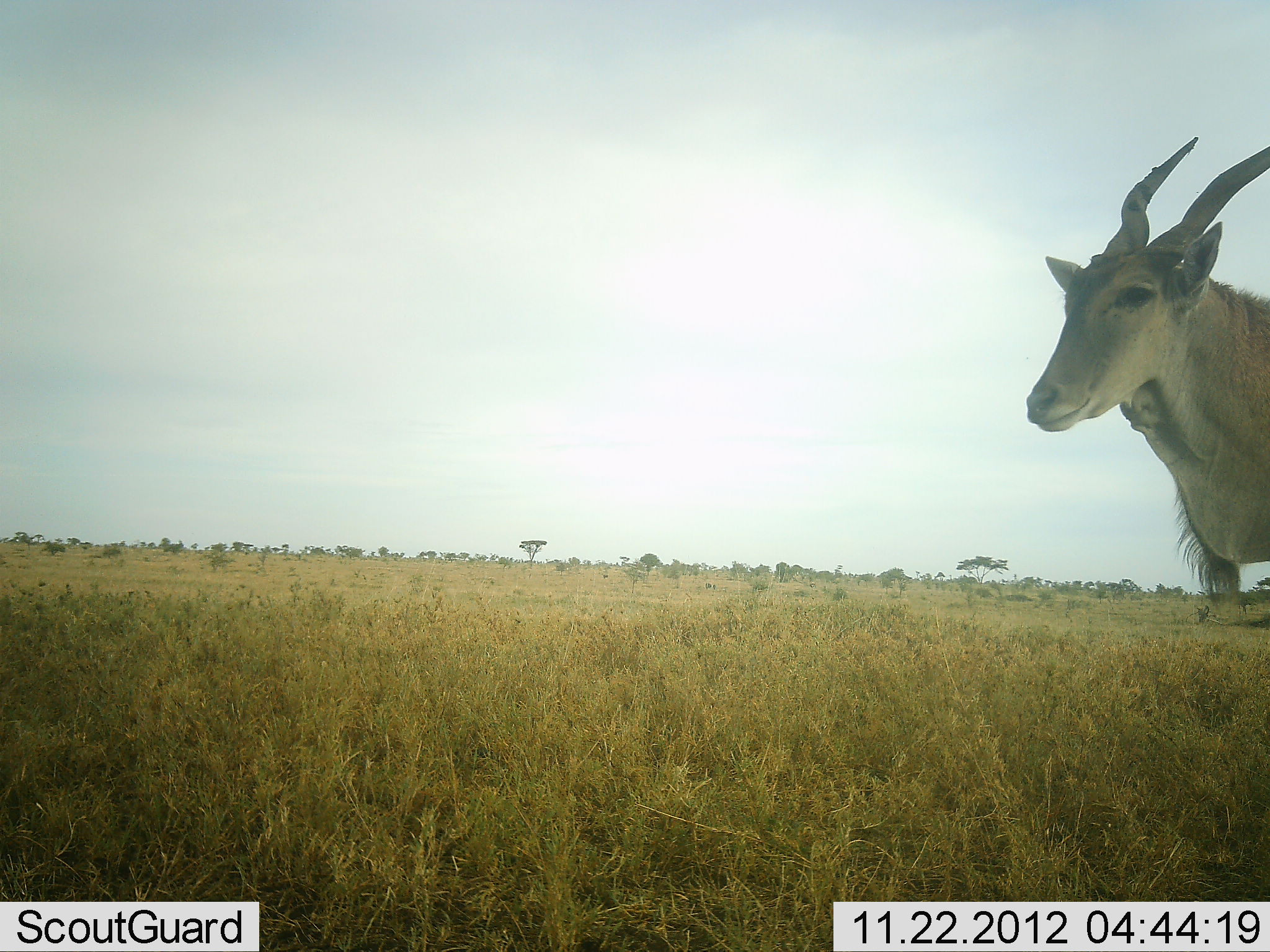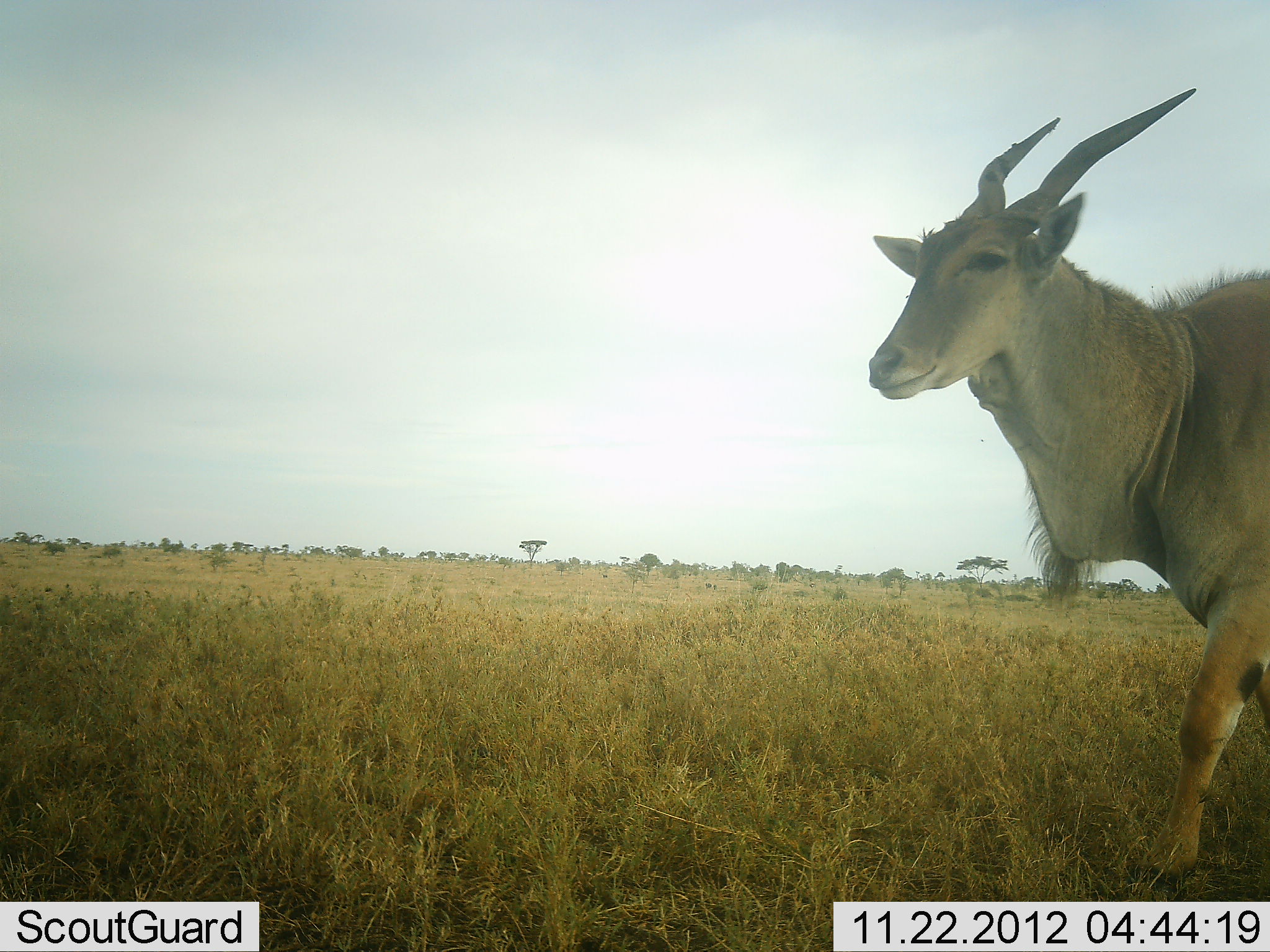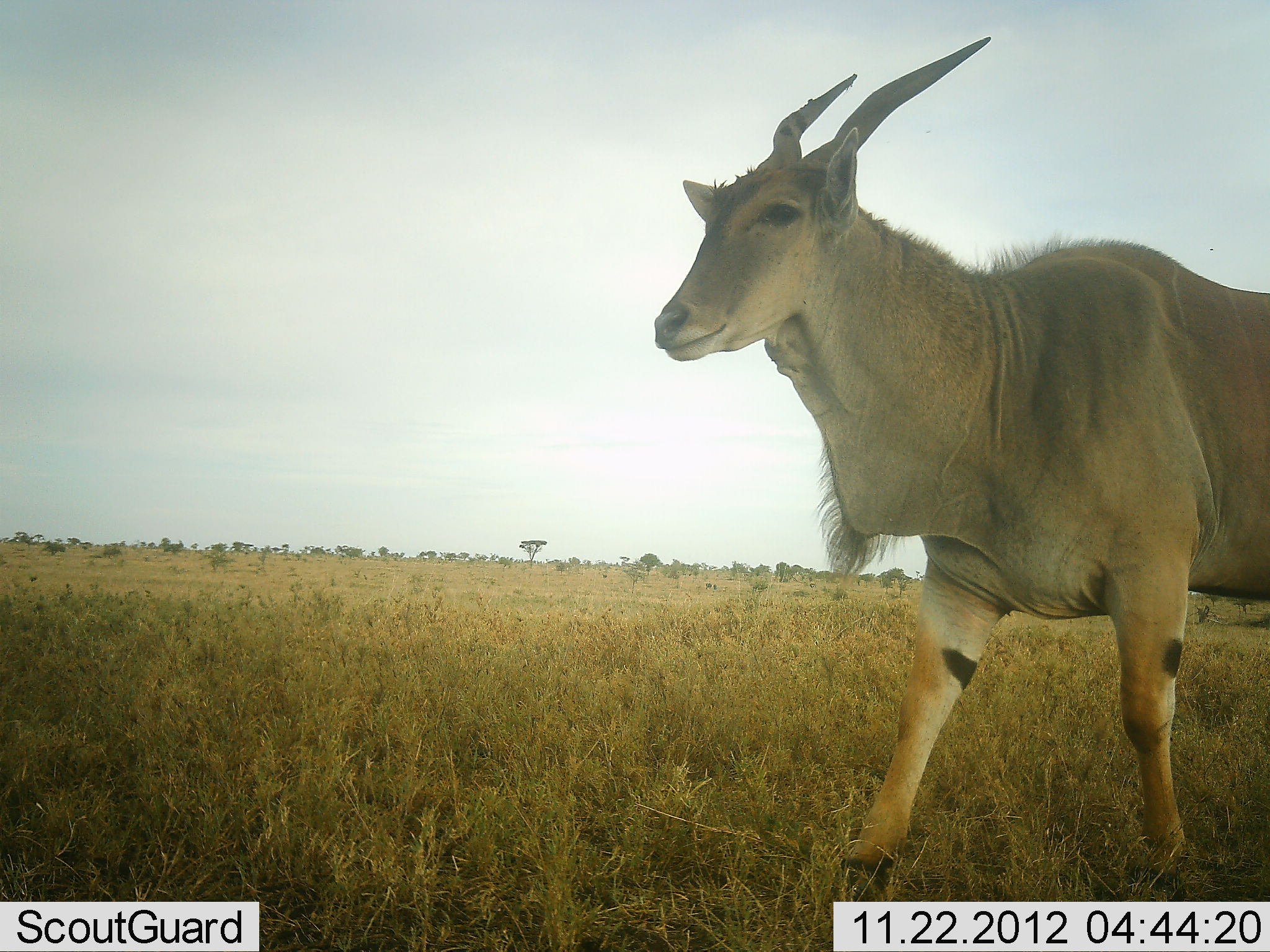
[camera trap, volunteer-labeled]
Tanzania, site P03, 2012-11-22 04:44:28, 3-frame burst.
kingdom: Animalia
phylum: Chordata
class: Mammalia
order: Artiodactyla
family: Bovidae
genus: Tragelaphus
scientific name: Tragelaphus oryx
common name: eland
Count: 1.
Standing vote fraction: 0%.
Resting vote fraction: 0%.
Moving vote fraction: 100%.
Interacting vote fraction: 0%.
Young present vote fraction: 0%.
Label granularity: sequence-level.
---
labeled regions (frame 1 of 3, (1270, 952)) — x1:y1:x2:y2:
animal: 1024:131:1270:612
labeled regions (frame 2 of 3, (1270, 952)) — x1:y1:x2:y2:
animal: 865:87:1270:886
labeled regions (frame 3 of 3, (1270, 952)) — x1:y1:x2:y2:
animal: 654:35:1270:902